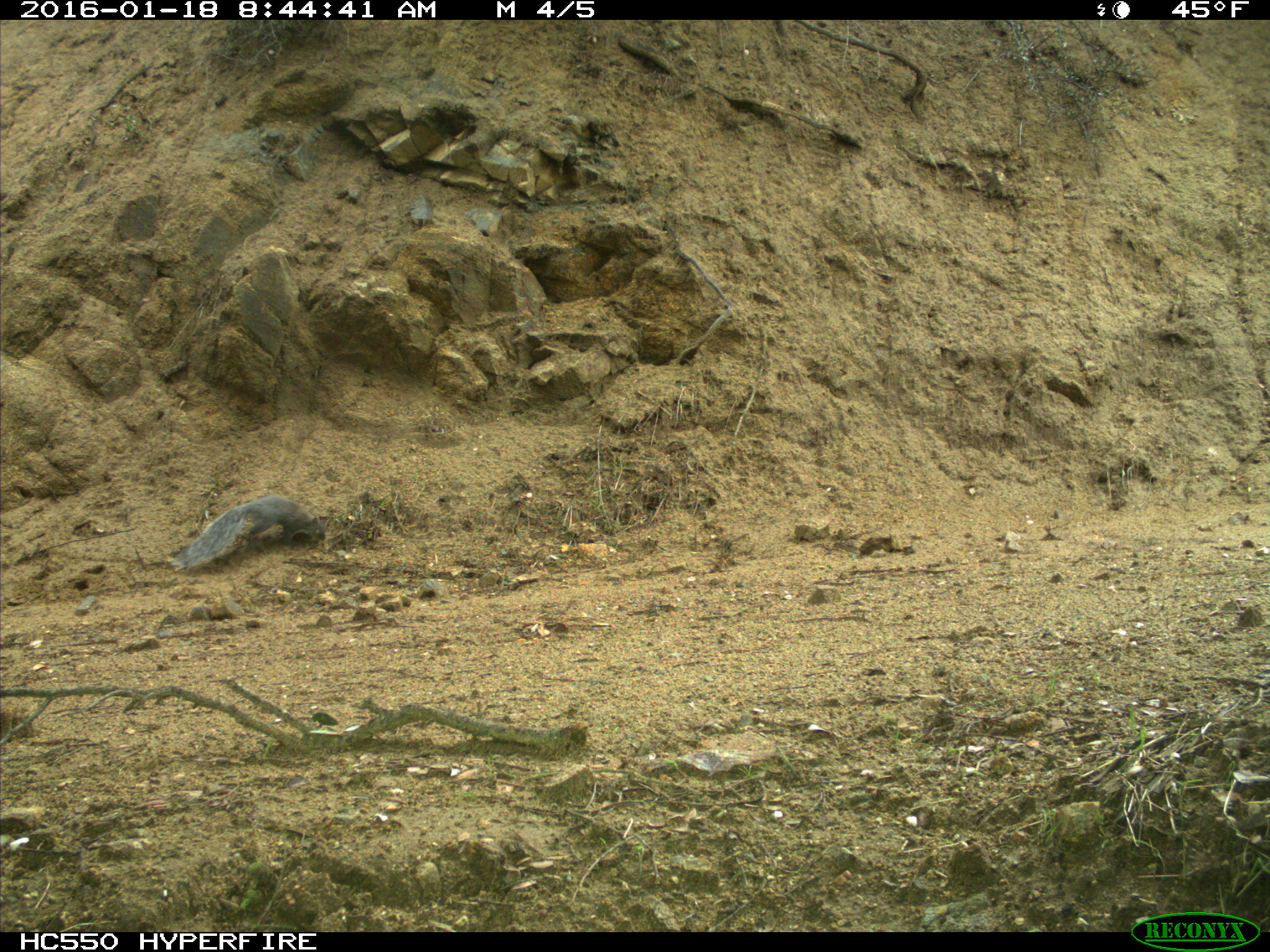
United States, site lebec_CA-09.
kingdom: Animalia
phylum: Chordata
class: Mammalia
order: Rodentia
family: Sciuridae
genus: Sciurus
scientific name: Sciurus carolinensis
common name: eastern gray squirrel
Sciurus carolinensis (eastern gray squirrel).